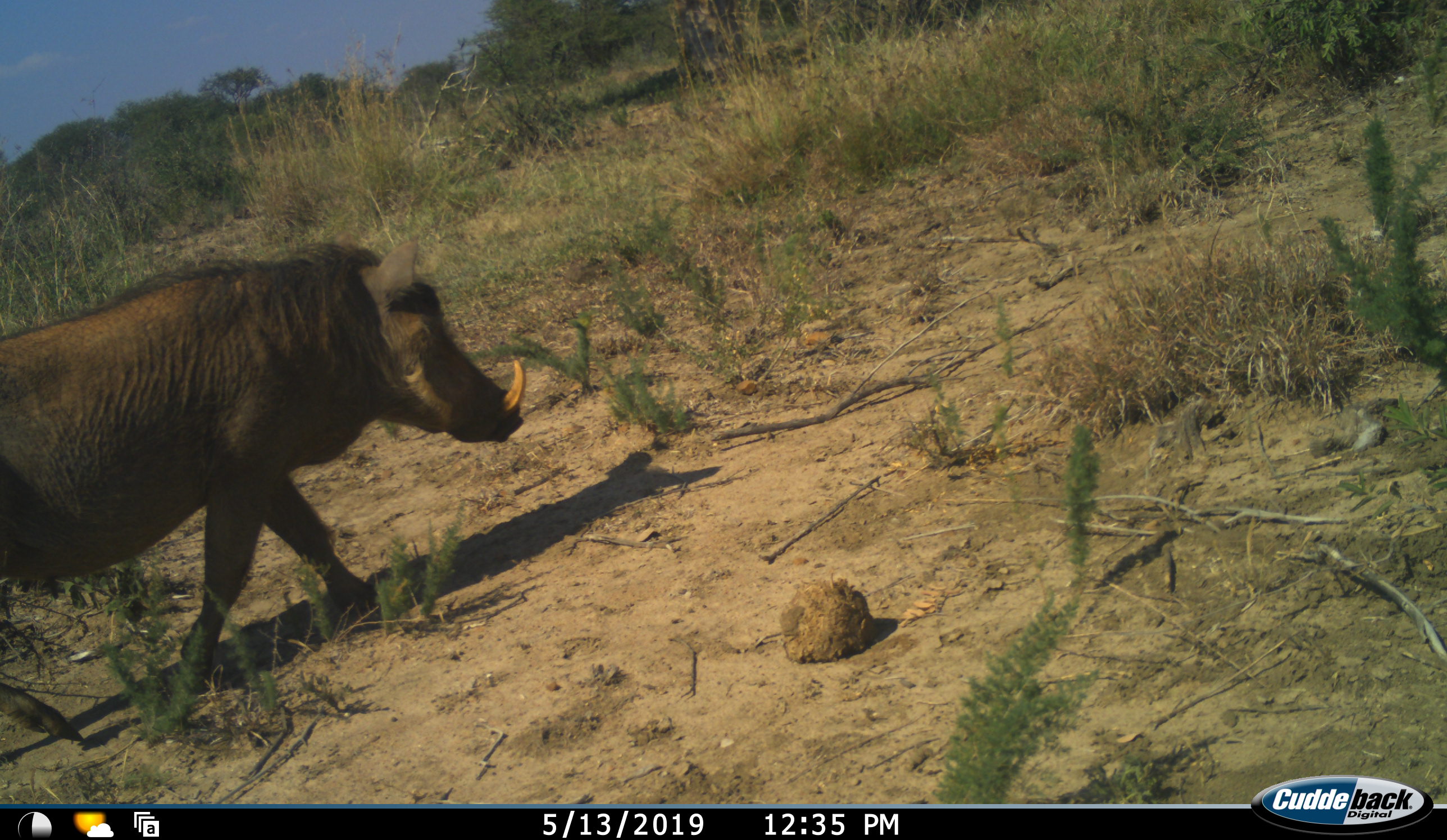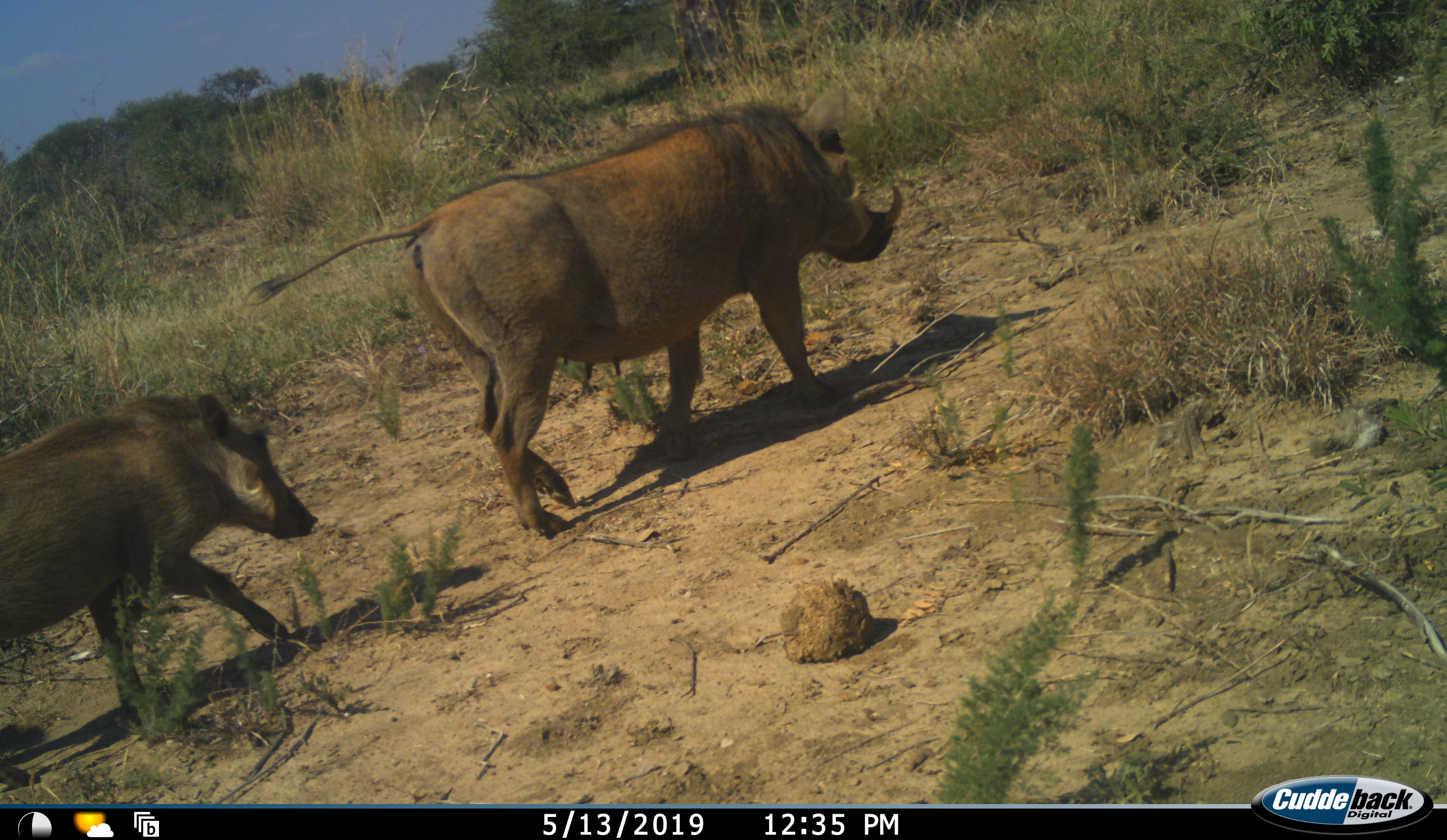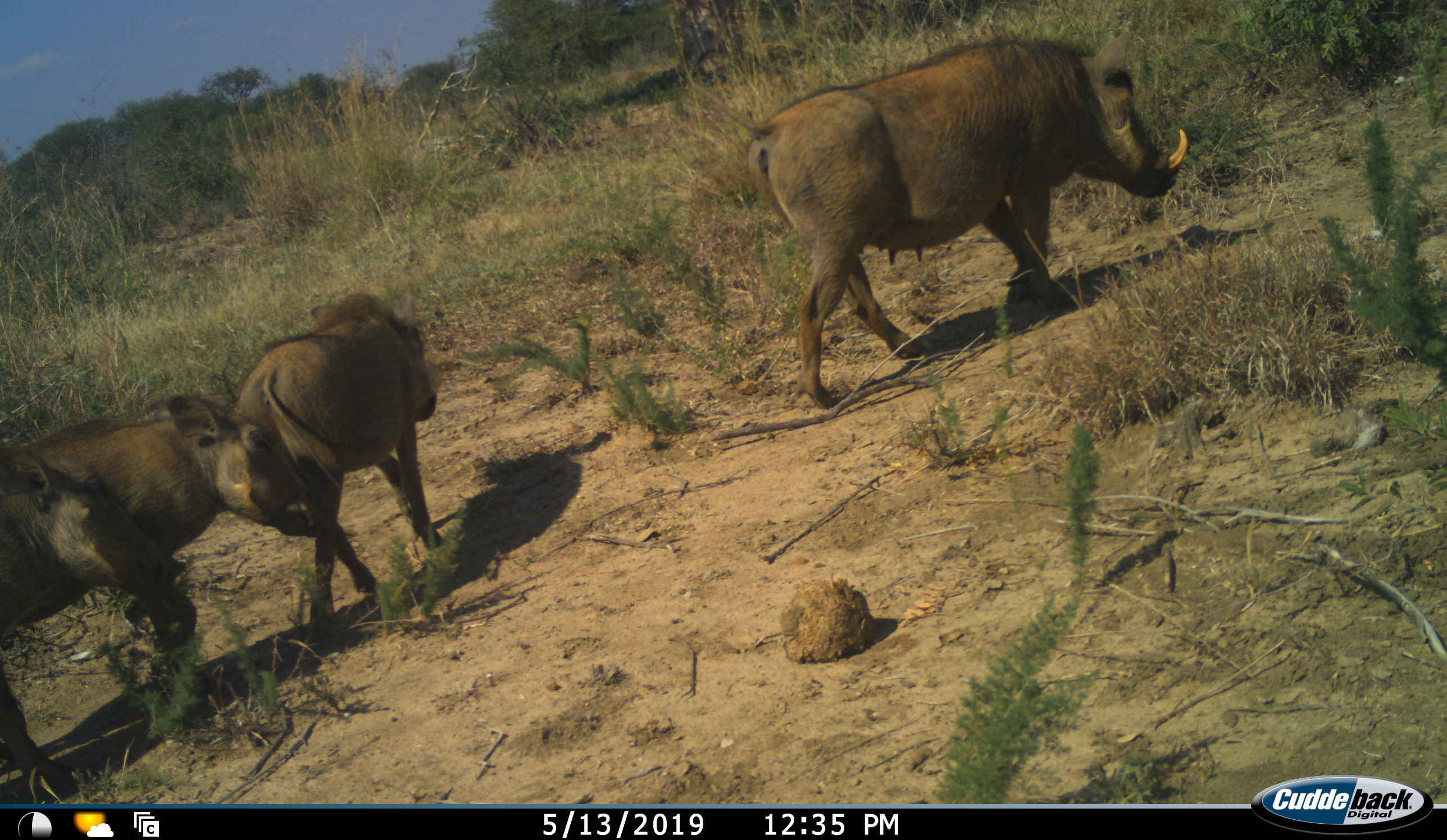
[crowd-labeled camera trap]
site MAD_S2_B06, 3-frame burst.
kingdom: Animalia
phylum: Chordata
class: Mammalia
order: Artiodactyla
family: Suidae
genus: Phacochoerus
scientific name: Phacochoerus africanus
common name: warthog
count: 4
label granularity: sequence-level